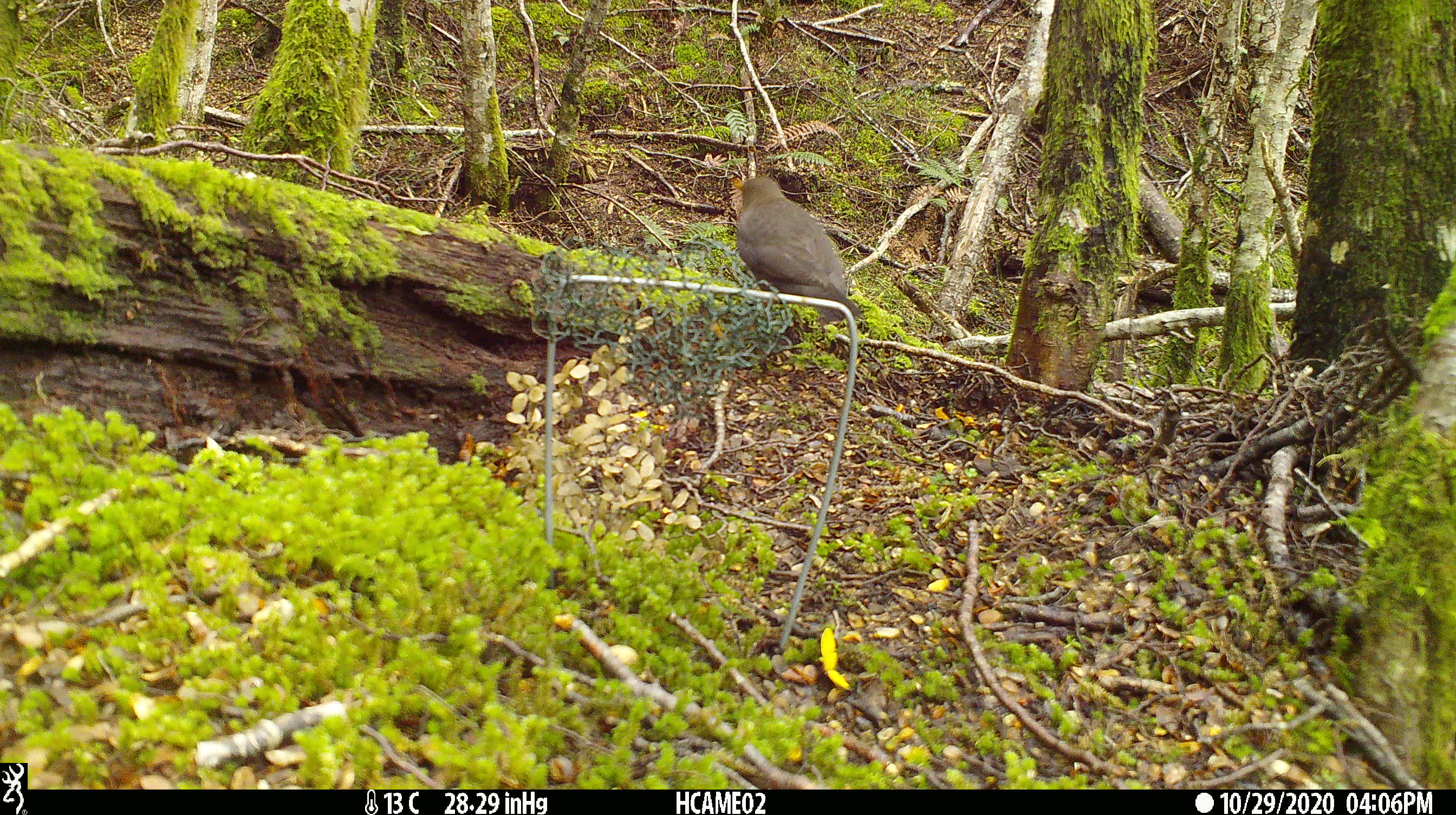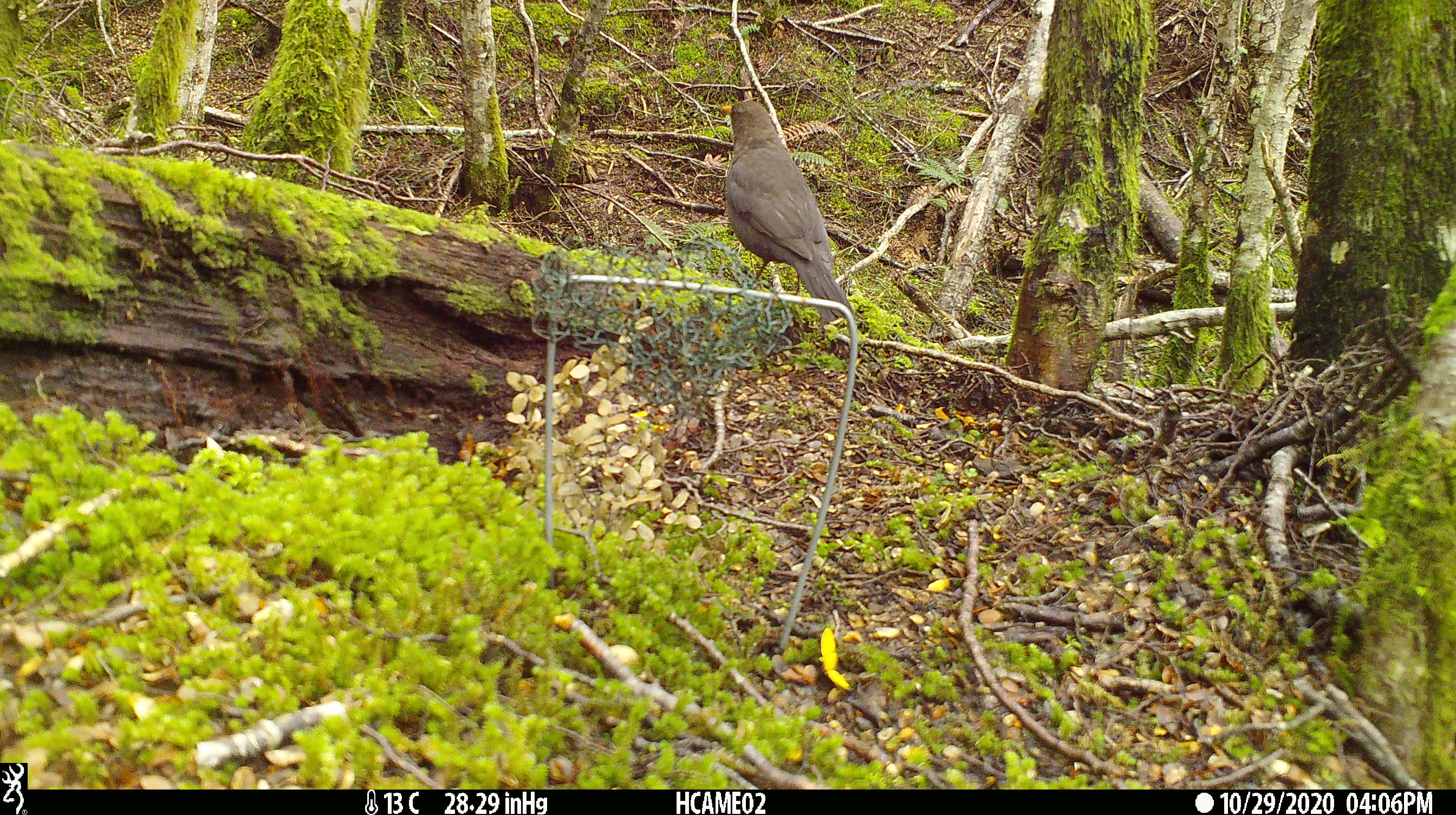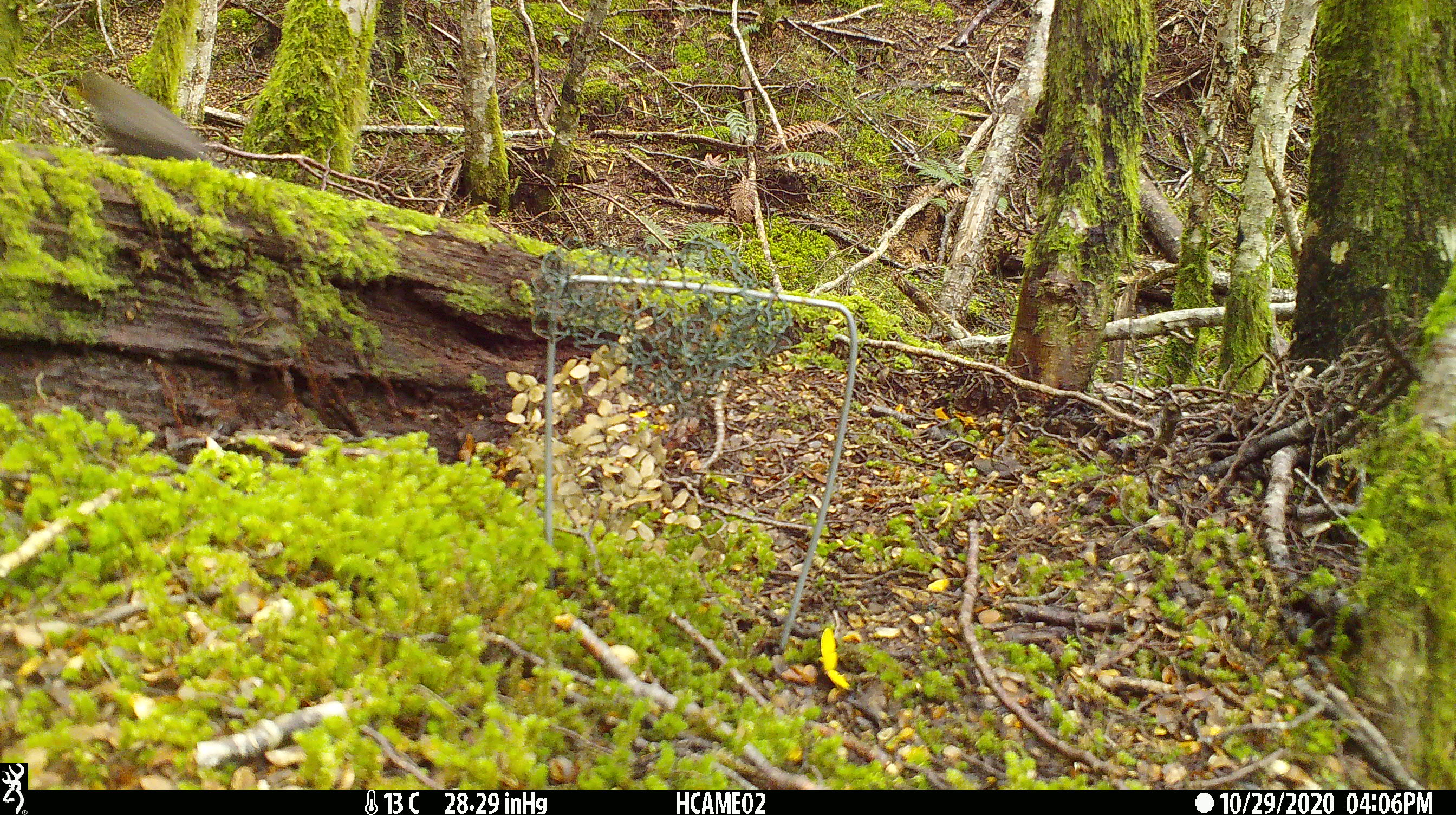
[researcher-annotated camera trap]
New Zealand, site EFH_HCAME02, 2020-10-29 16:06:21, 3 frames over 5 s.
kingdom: Animalia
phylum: Chordata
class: Aves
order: Passeriformes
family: Turdidae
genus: Turdus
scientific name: Turdus merula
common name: eurasian blackbird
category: blackbird